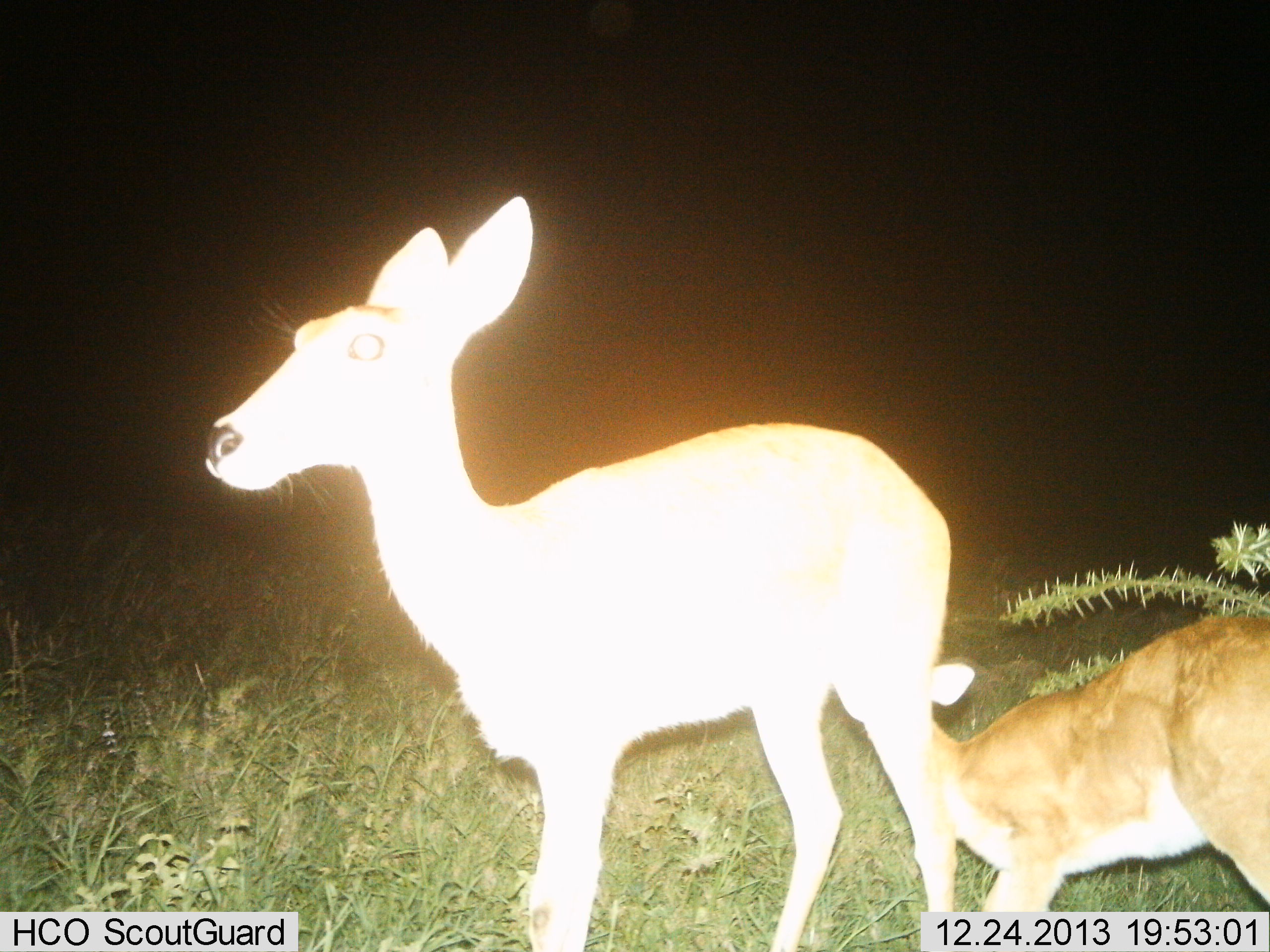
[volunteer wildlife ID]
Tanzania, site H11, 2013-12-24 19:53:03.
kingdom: Animalia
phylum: Chordata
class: Mammalia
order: Artiodactyla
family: Bovidae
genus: Redunca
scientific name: Redunca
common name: reedbuck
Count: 2.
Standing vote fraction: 100%.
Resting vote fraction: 0%.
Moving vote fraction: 0%.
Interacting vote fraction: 10%.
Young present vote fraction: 60%.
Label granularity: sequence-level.